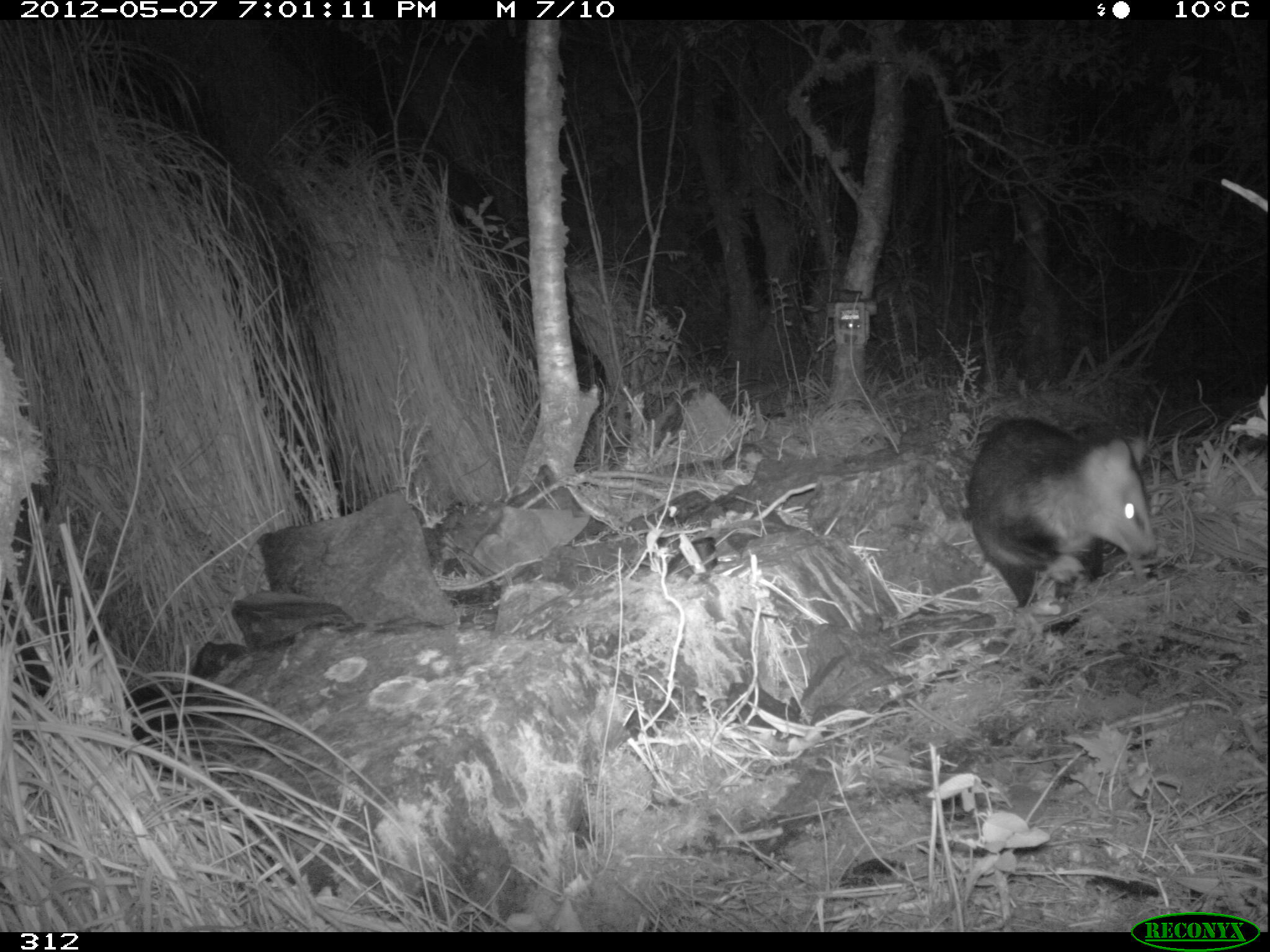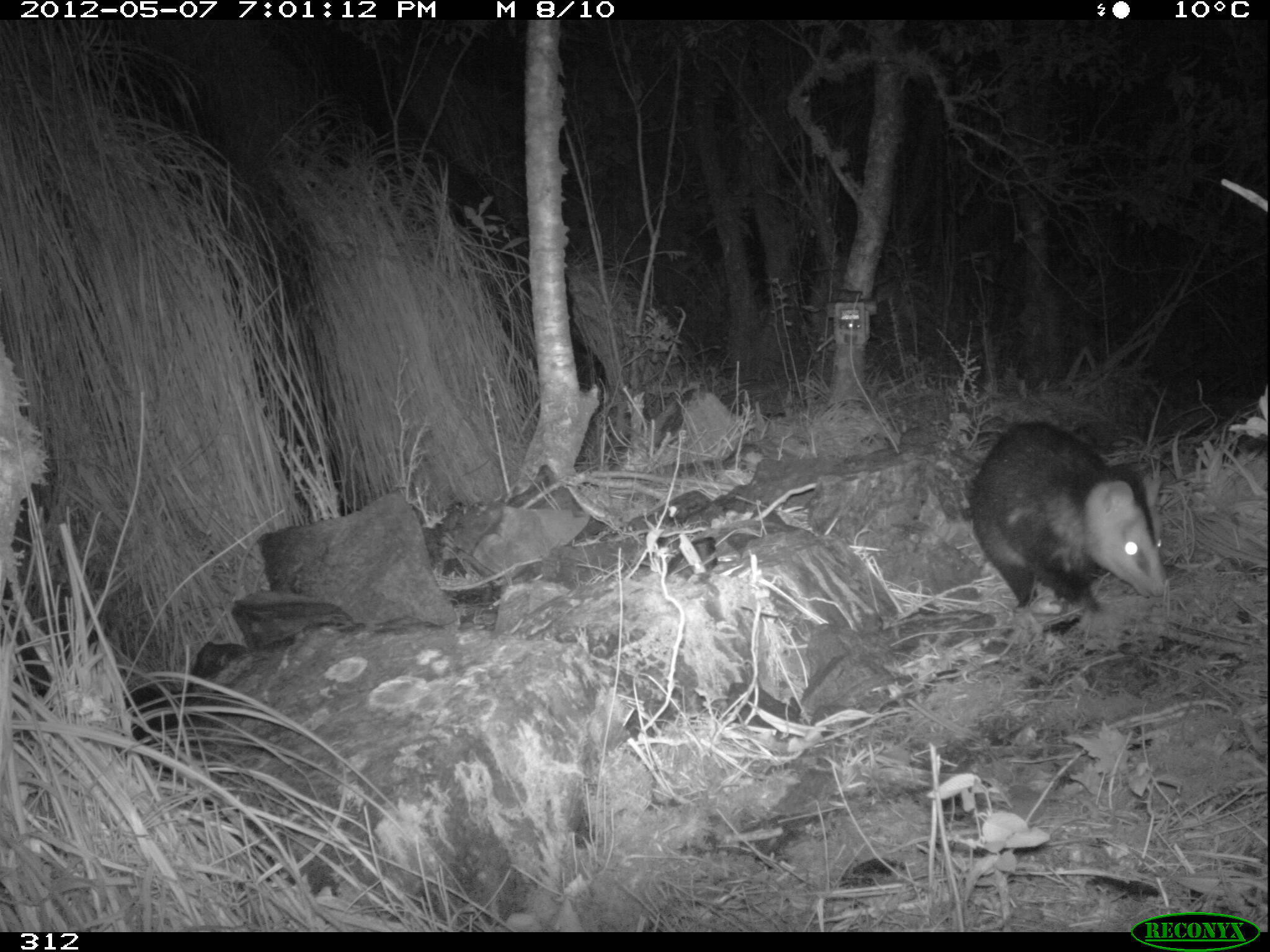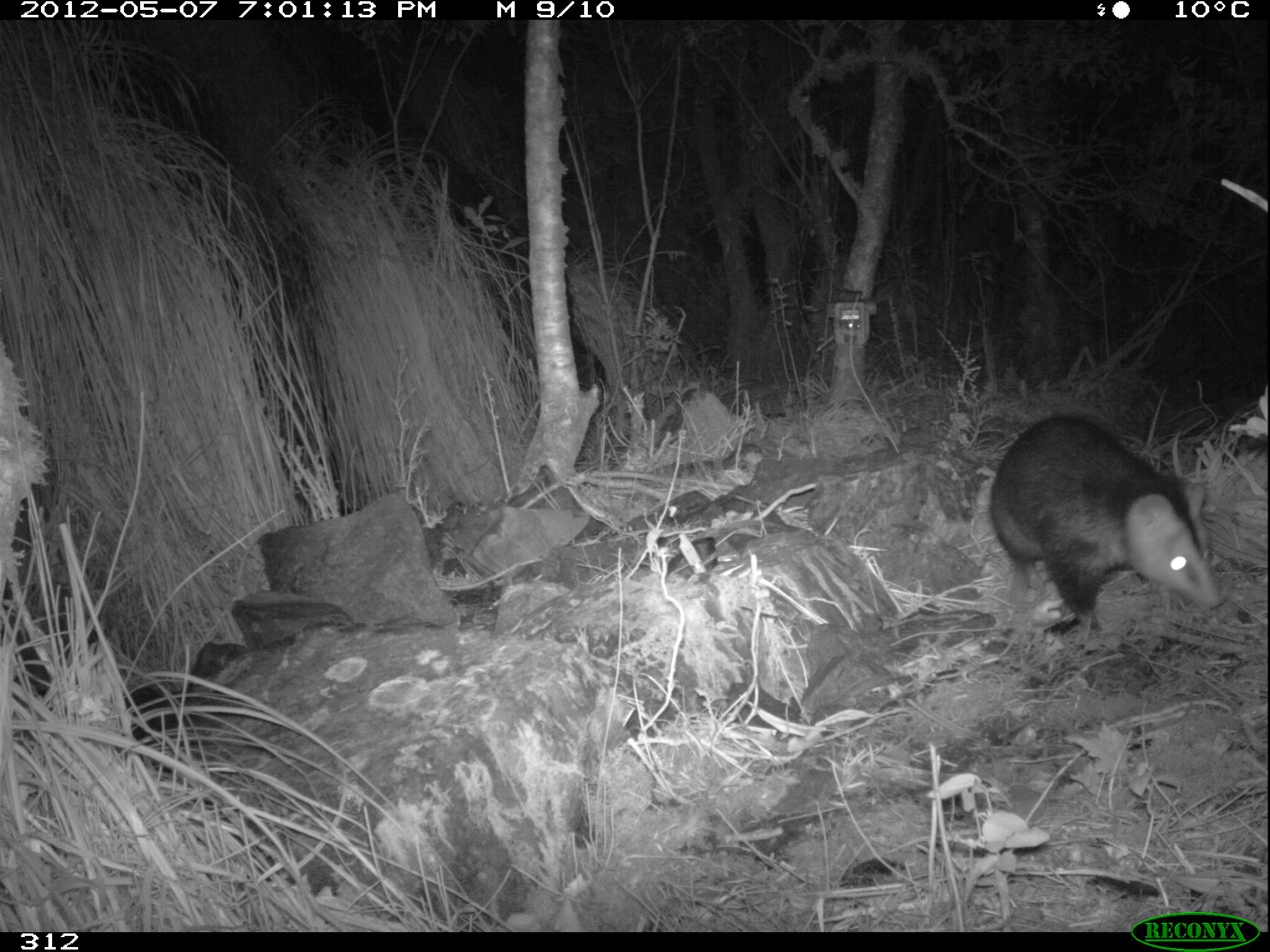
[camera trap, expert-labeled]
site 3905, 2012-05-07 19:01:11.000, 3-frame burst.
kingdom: Animalia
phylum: Chordata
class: Mammalia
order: Didelphimorphia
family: Didelphidae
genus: Didelphis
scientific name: Didelphis pernigra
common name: andean white-eared opossum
Didelphis pernigra (andean white-eared opossum).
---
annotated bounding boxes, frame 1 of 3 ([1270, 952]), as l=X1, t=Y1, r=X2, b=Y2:
didelphis pernigra: l=963, t=414, r=1159, b=609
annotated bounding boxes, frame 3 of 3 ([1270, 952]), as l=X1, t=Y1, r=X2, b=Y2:
didelphis pernigra: l=985, t=409, r=1225, b=632